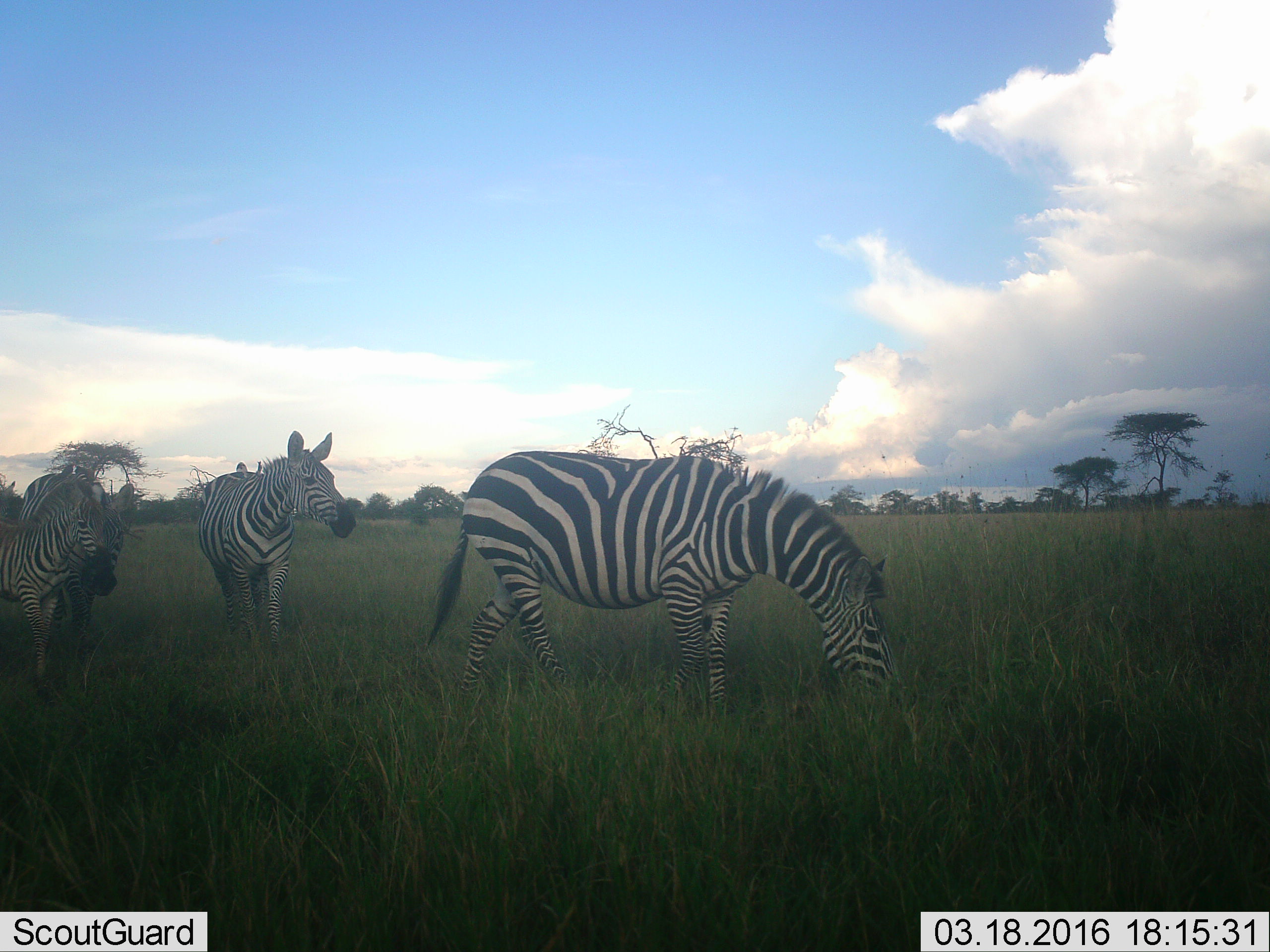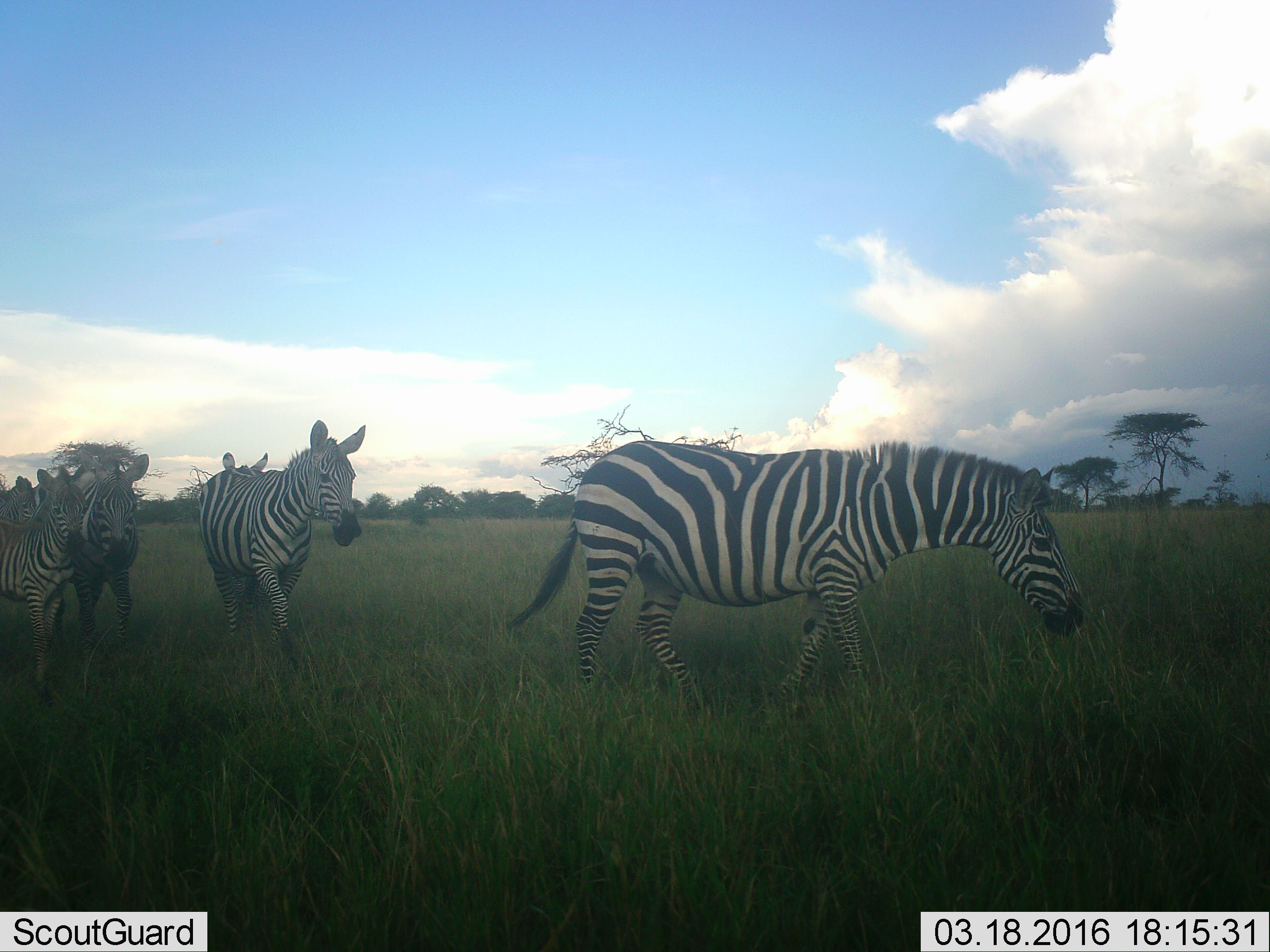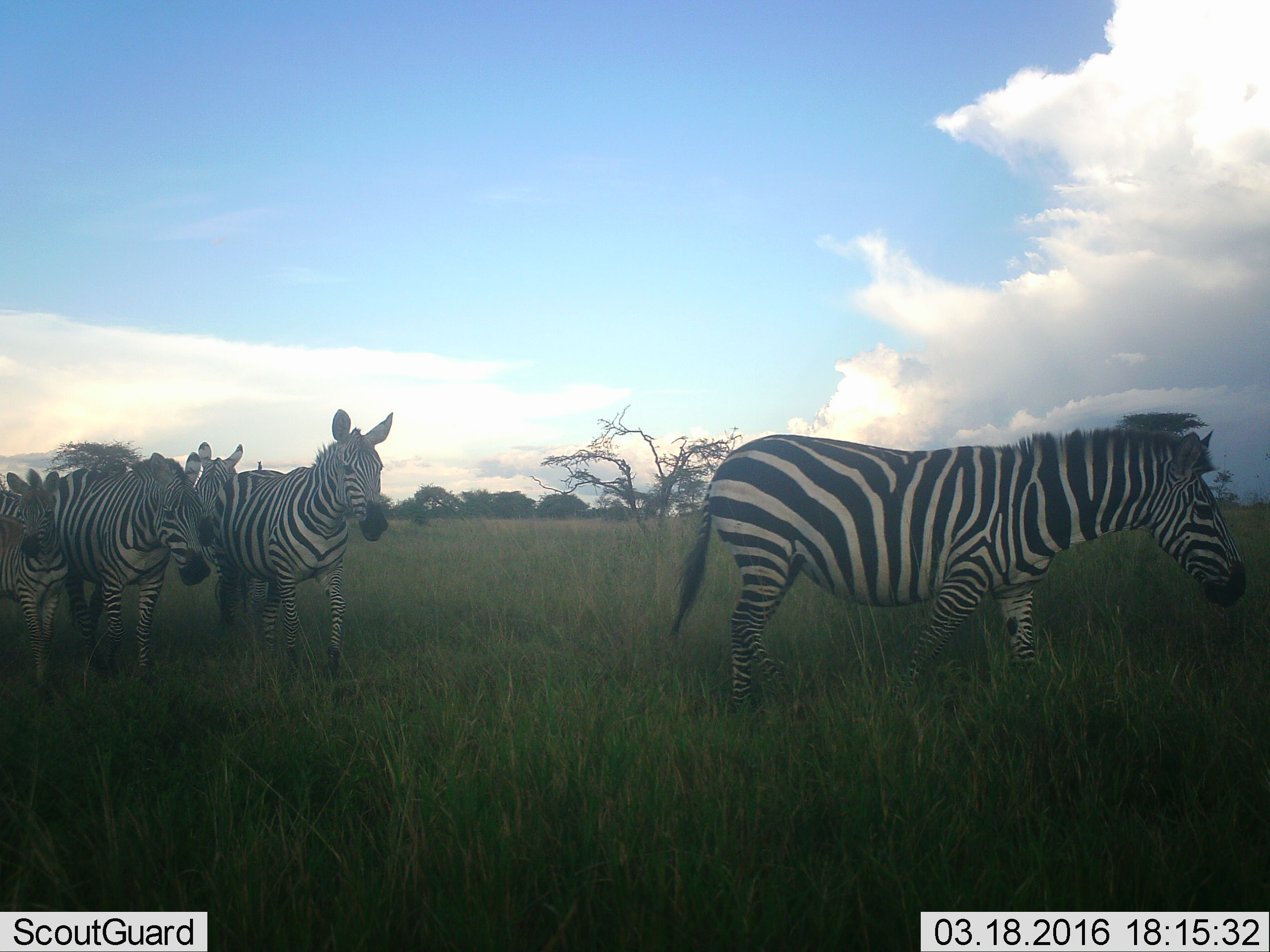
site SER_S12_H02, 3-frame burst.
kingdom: Animalia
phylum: Chordata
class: Mammalia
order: Perissodactyla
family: Equidae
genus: Equus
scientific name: Equus quagga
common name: plains zebra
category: zebraplains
Zebraplains (plains zebra) (Equus quagga), count 5. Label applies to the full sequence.